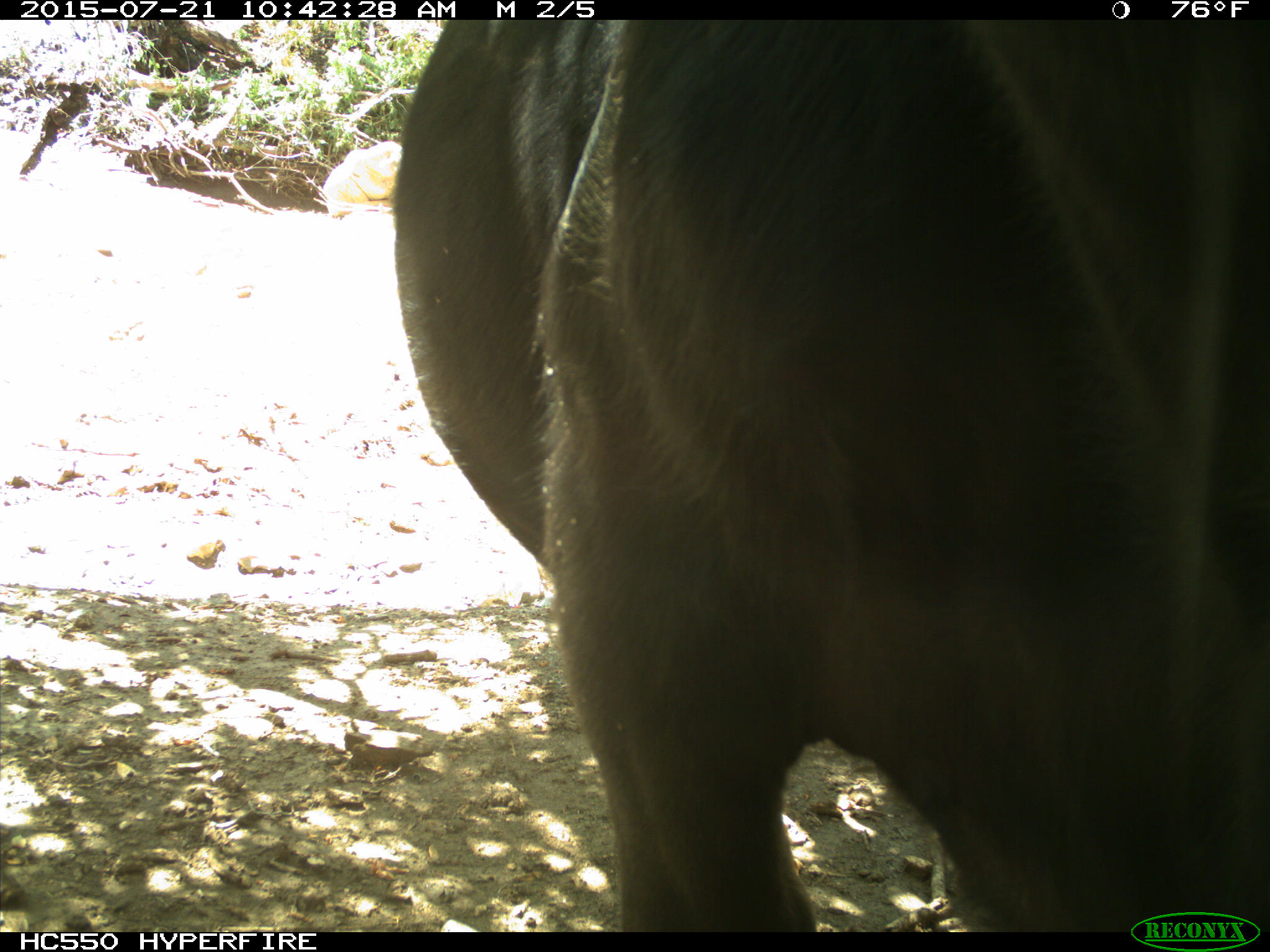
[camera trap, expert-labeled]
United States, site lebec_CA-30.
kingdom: Animalia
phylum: Chordata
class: Mammalia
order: Artiodactyla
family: Bovidae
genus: Bos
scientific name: Bos taurus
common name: domestic cow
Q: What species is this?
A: Bos taurus (domestic cow).